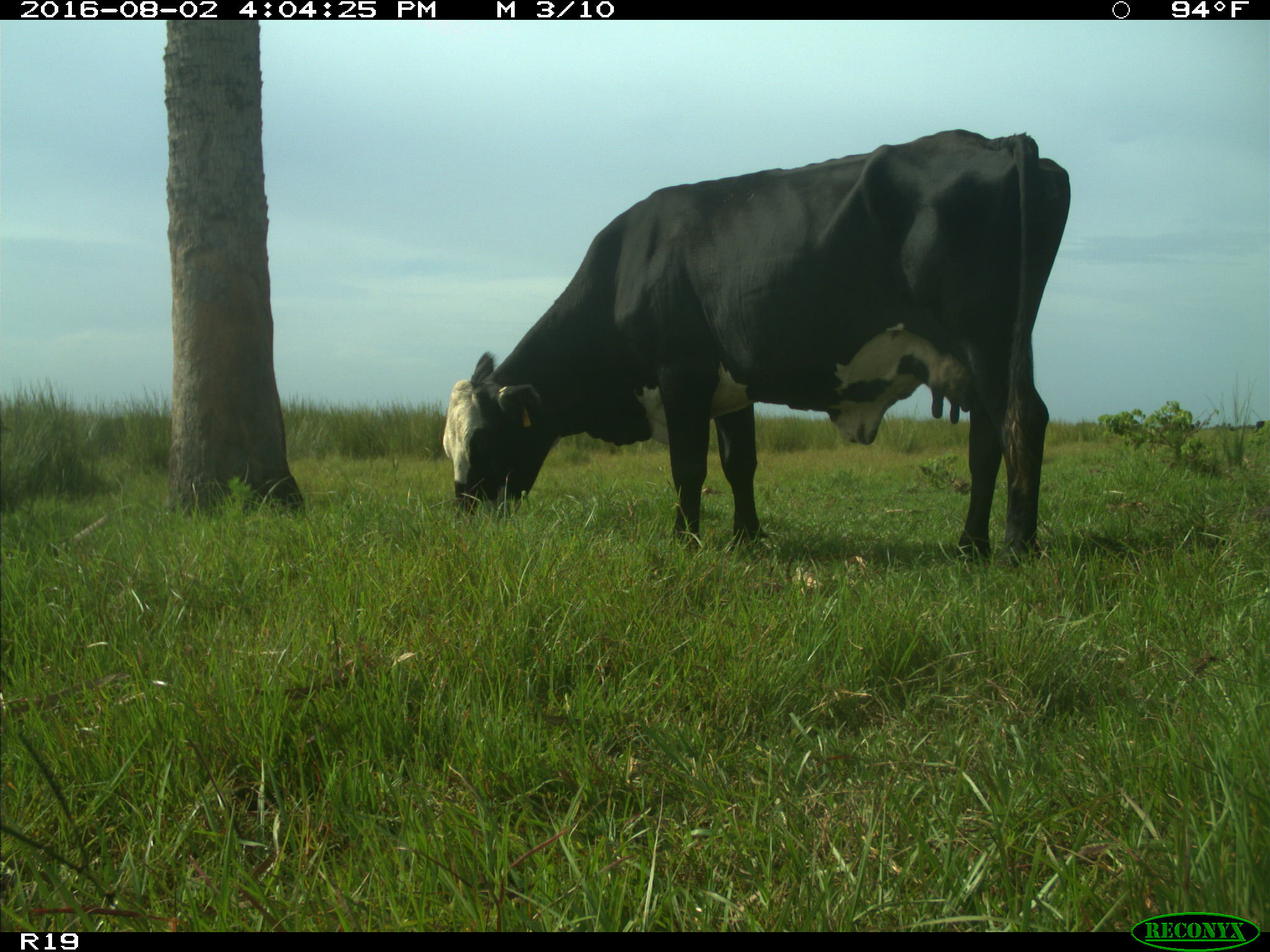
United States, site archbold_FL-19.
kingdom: Animalia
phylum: Chordata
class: Mammalia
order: Artiodactyla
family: Bovidae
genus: Bos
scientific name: Bos taurus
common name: domestic cow